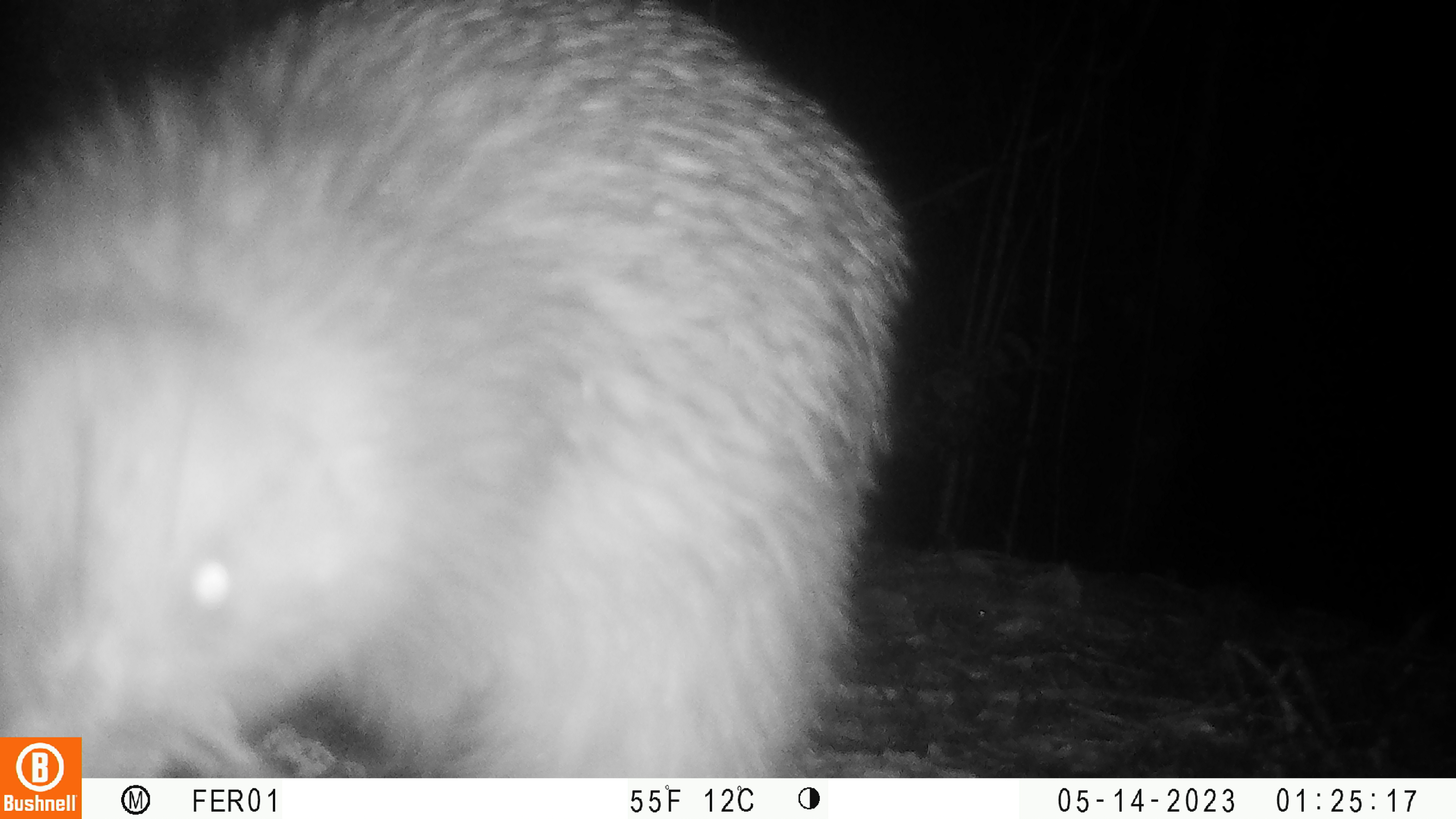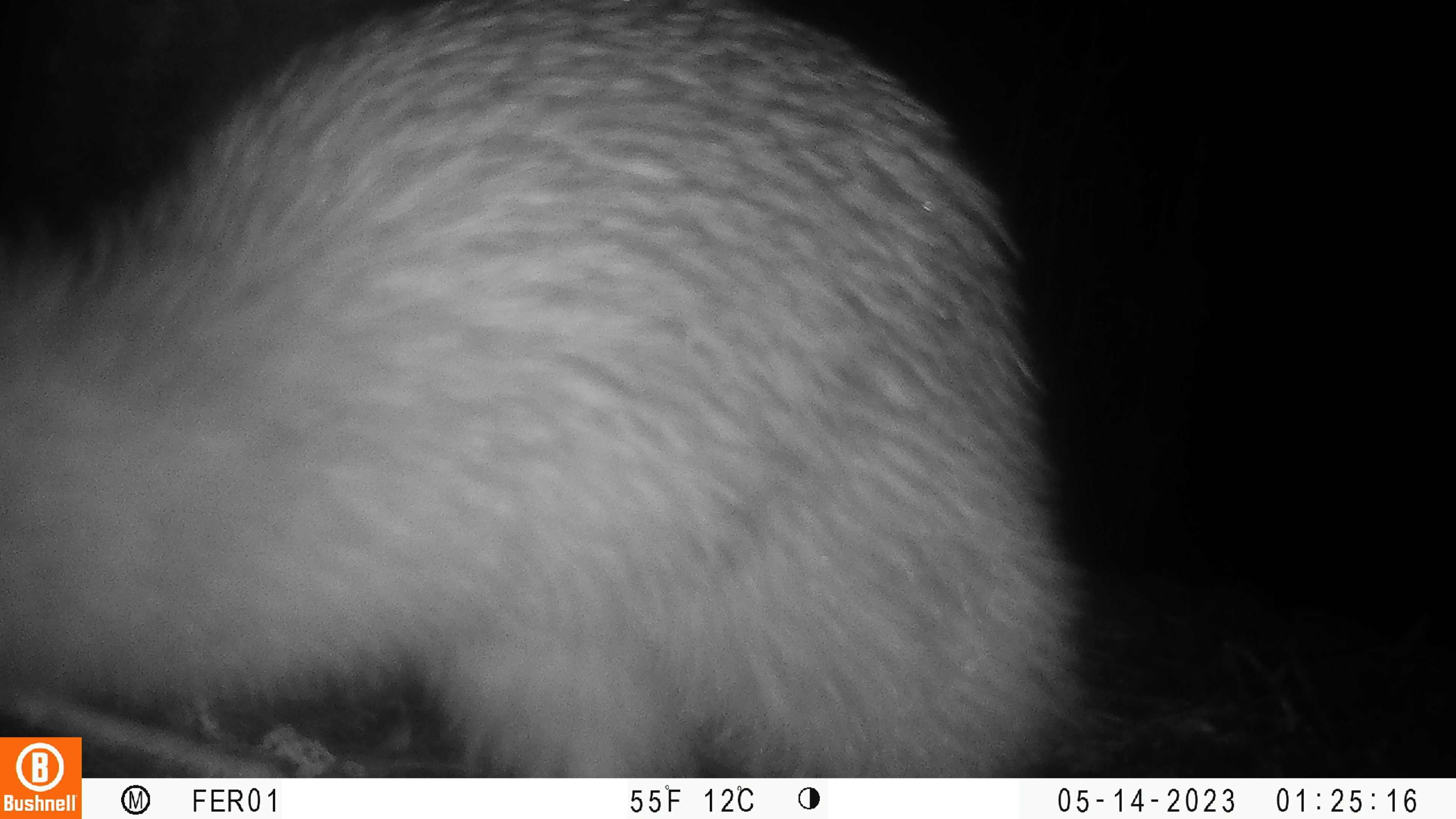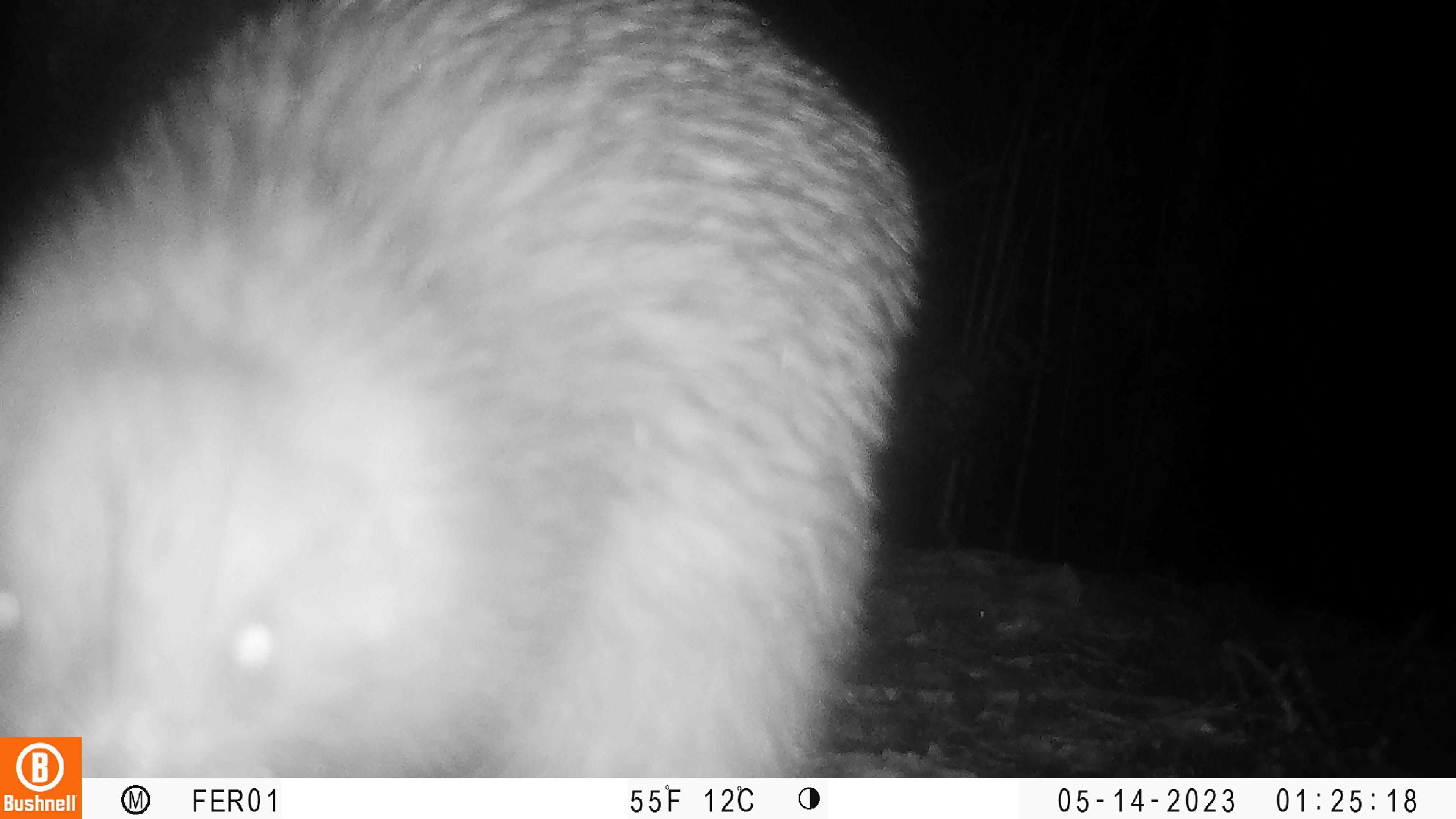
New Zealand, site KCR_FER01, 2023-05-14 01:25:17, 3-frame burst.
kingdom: Animalia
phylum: Chordata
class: Aves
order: Apterygiformes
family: Apterygidae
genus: Apteryx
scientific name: Apteryx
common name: kiwi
Kiwi (Apteryx).